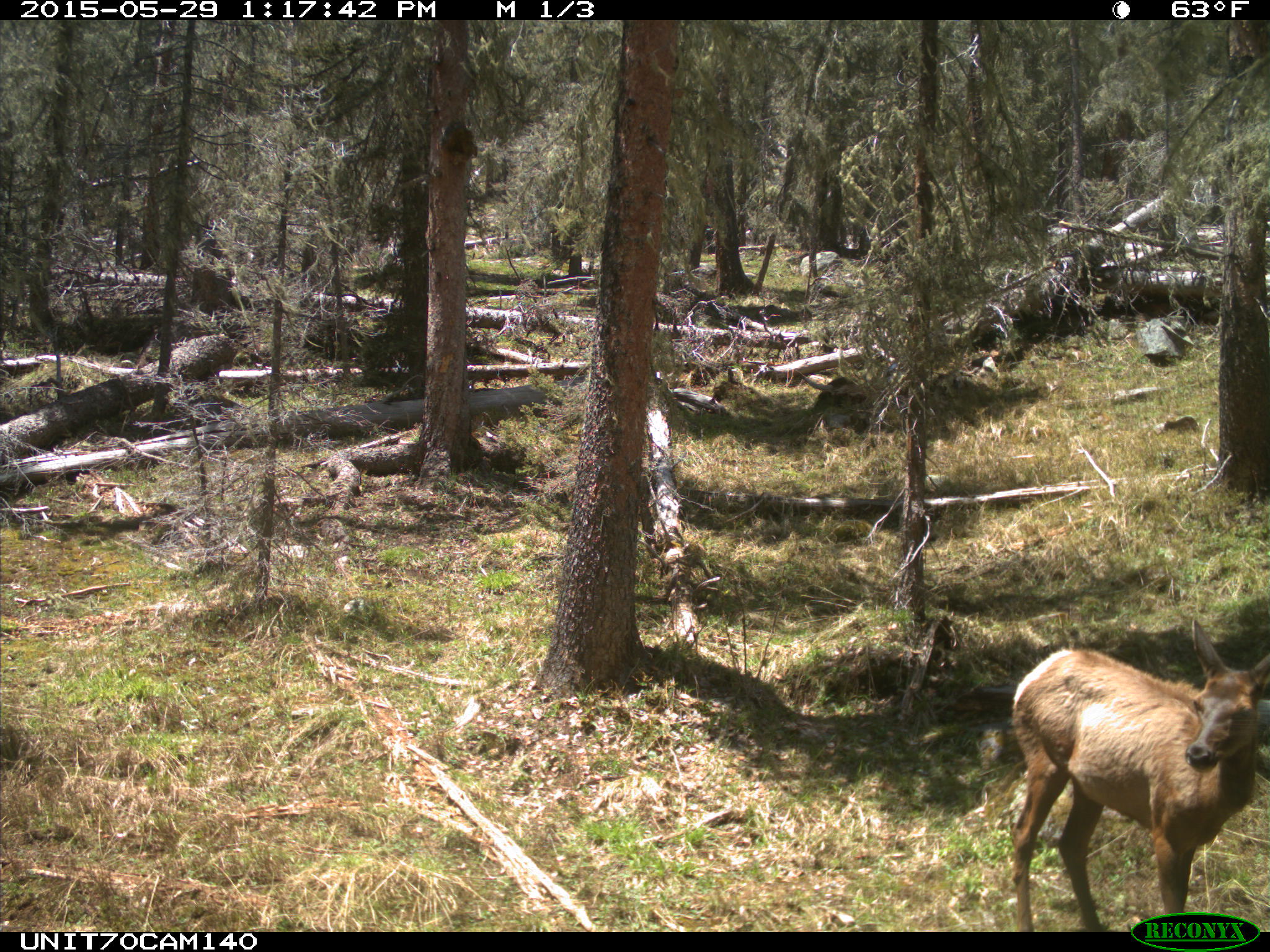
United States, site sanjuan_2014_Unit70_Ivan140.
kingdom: Animalia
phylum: Chordata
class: Mammalia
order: Artiodactyla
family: Cervidae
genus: Cervus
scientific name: Cervus elaphus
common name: red deer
Cervus elaphus (red deer).